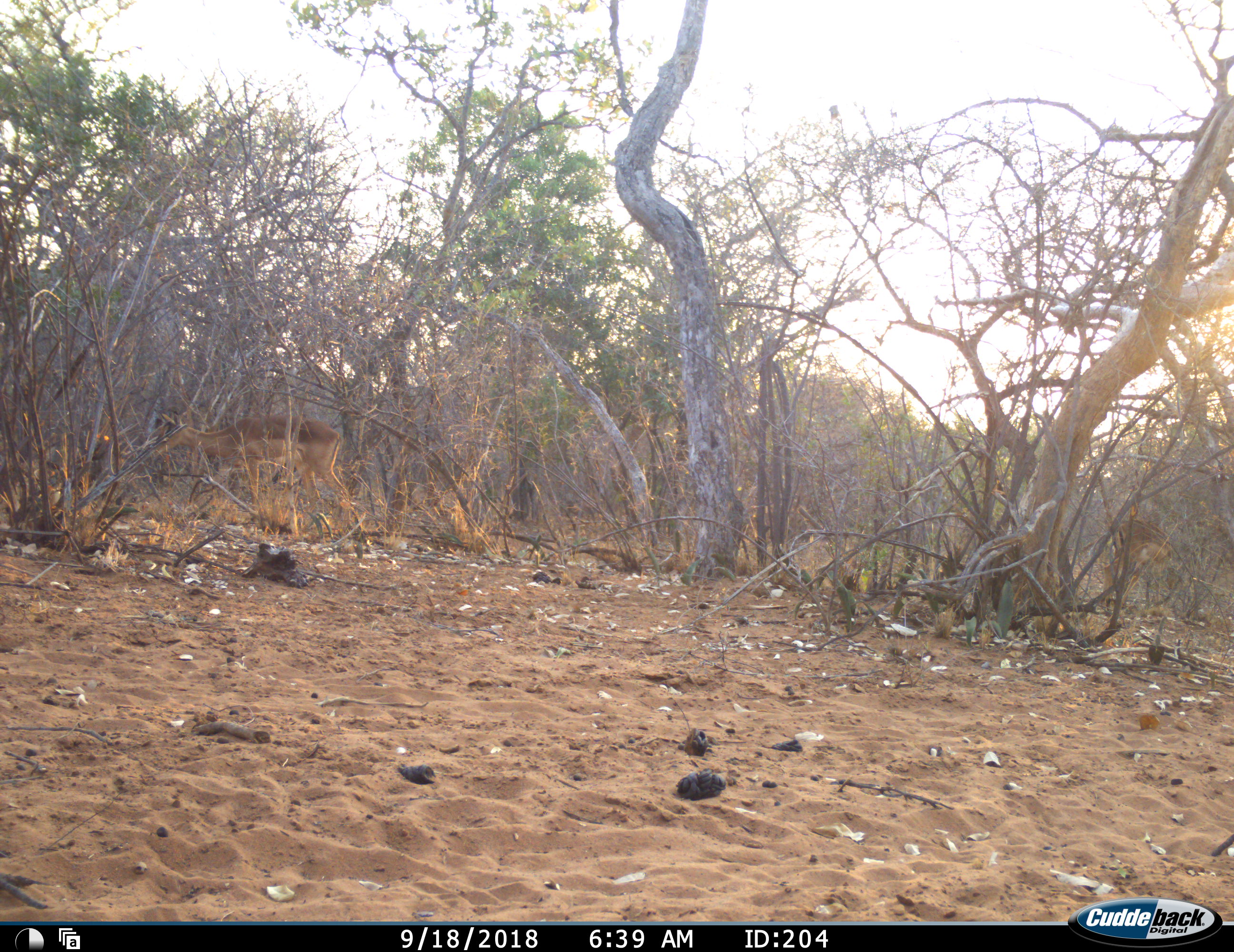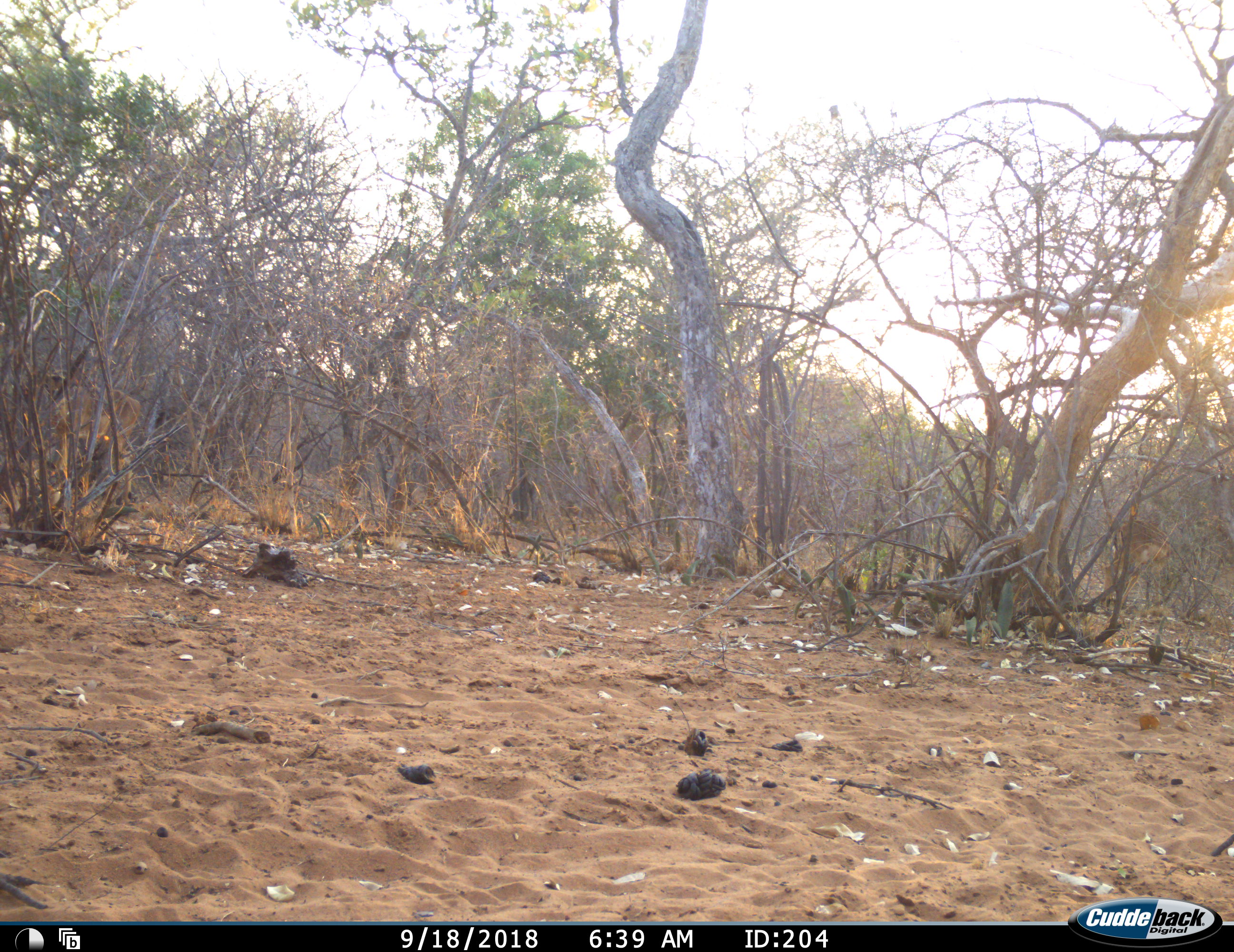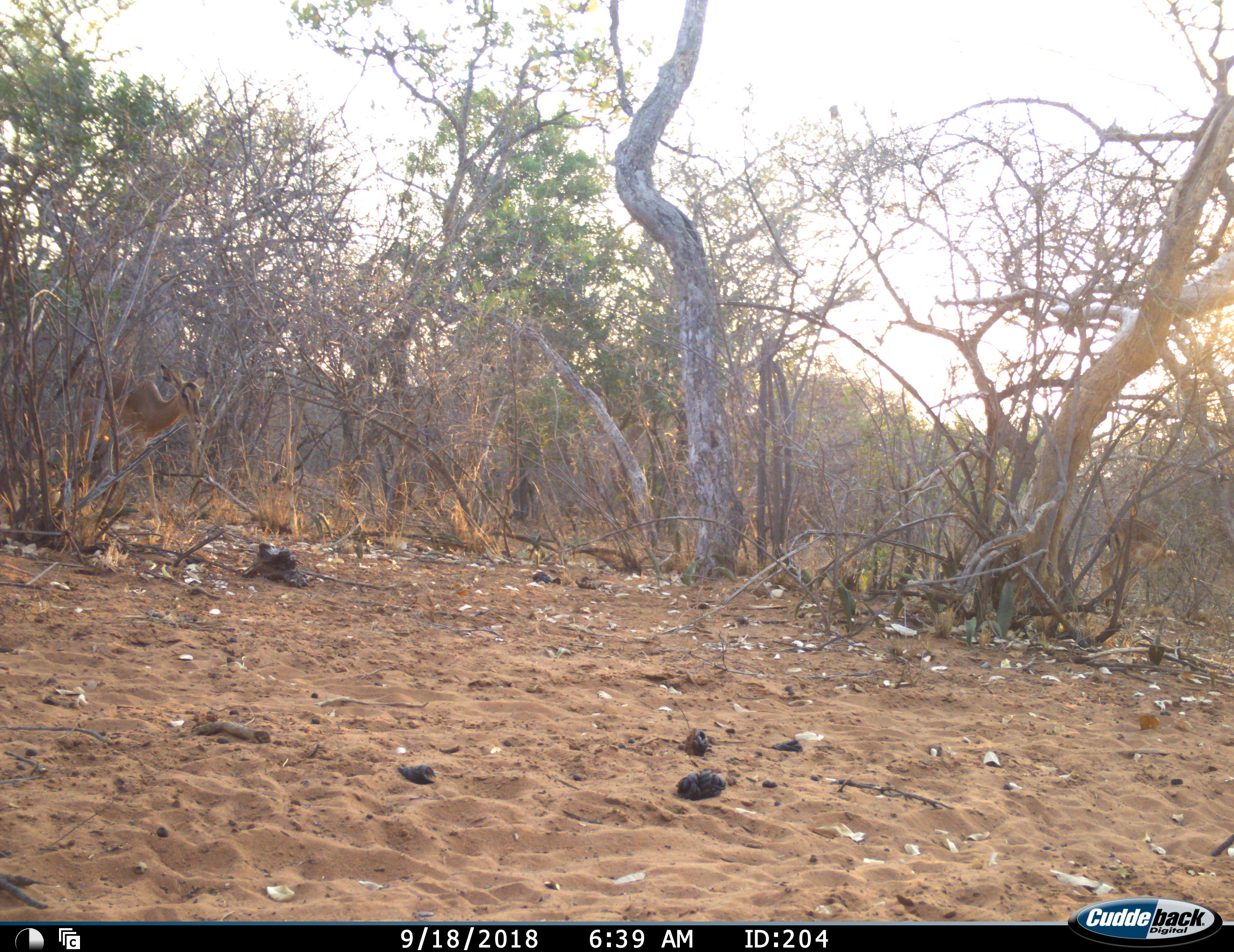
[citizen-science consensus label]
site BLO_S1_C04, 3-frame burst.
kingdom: Animalia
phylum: Chordata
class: Mammalia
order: Artiodactyla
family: Bovidae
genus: Aepyceros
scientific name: Aepyceros melampus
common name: impala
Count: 2.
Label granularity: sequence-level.